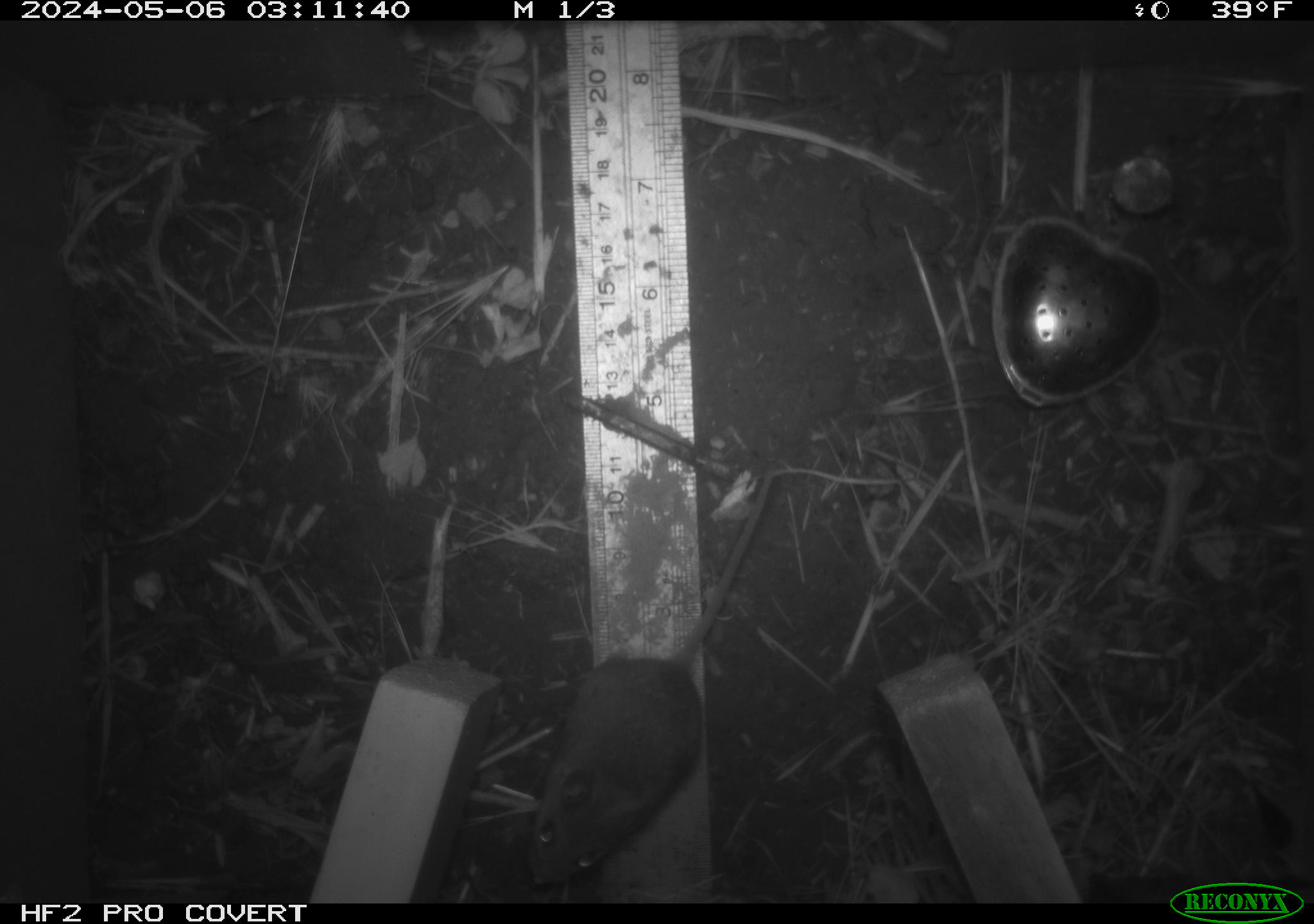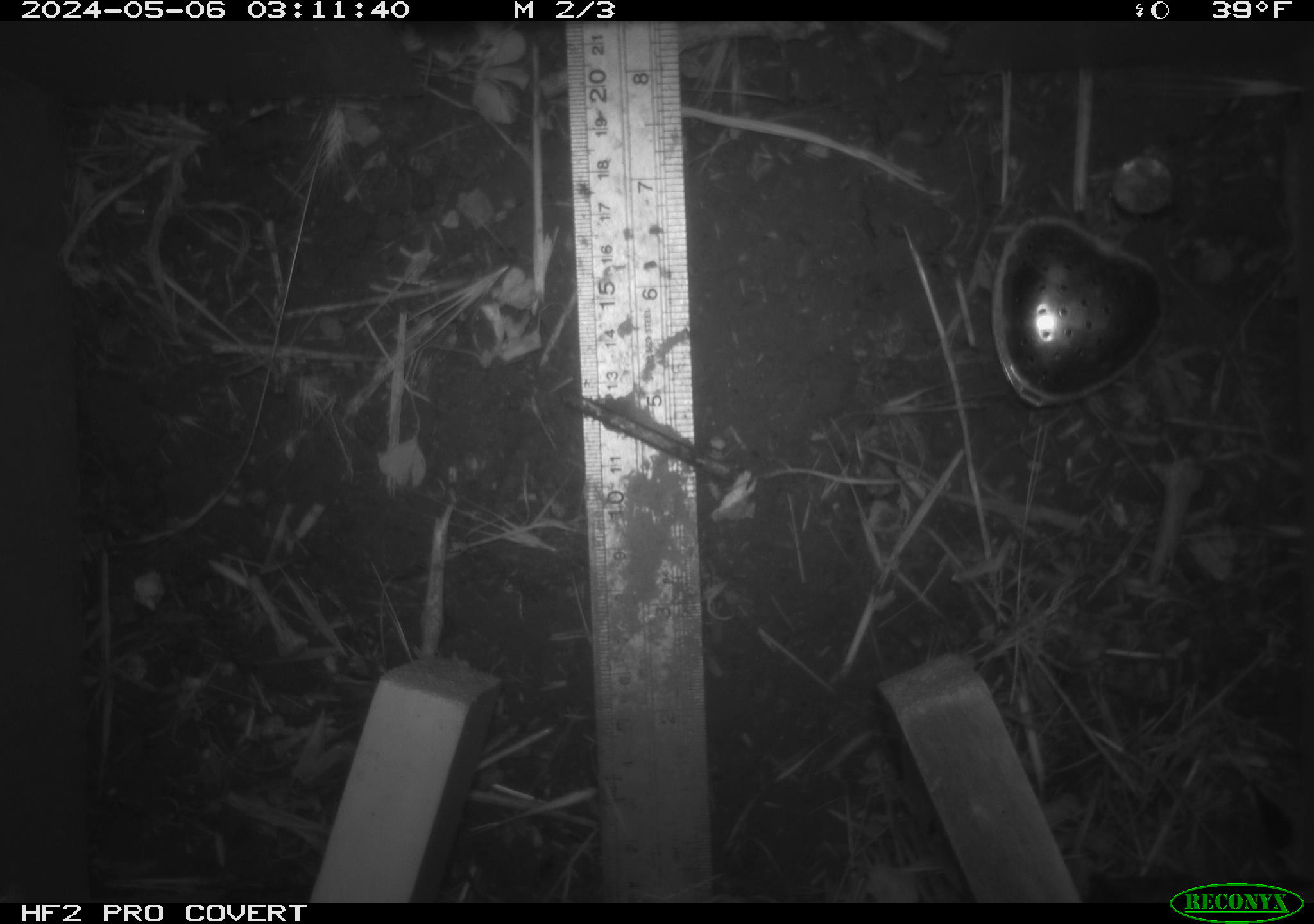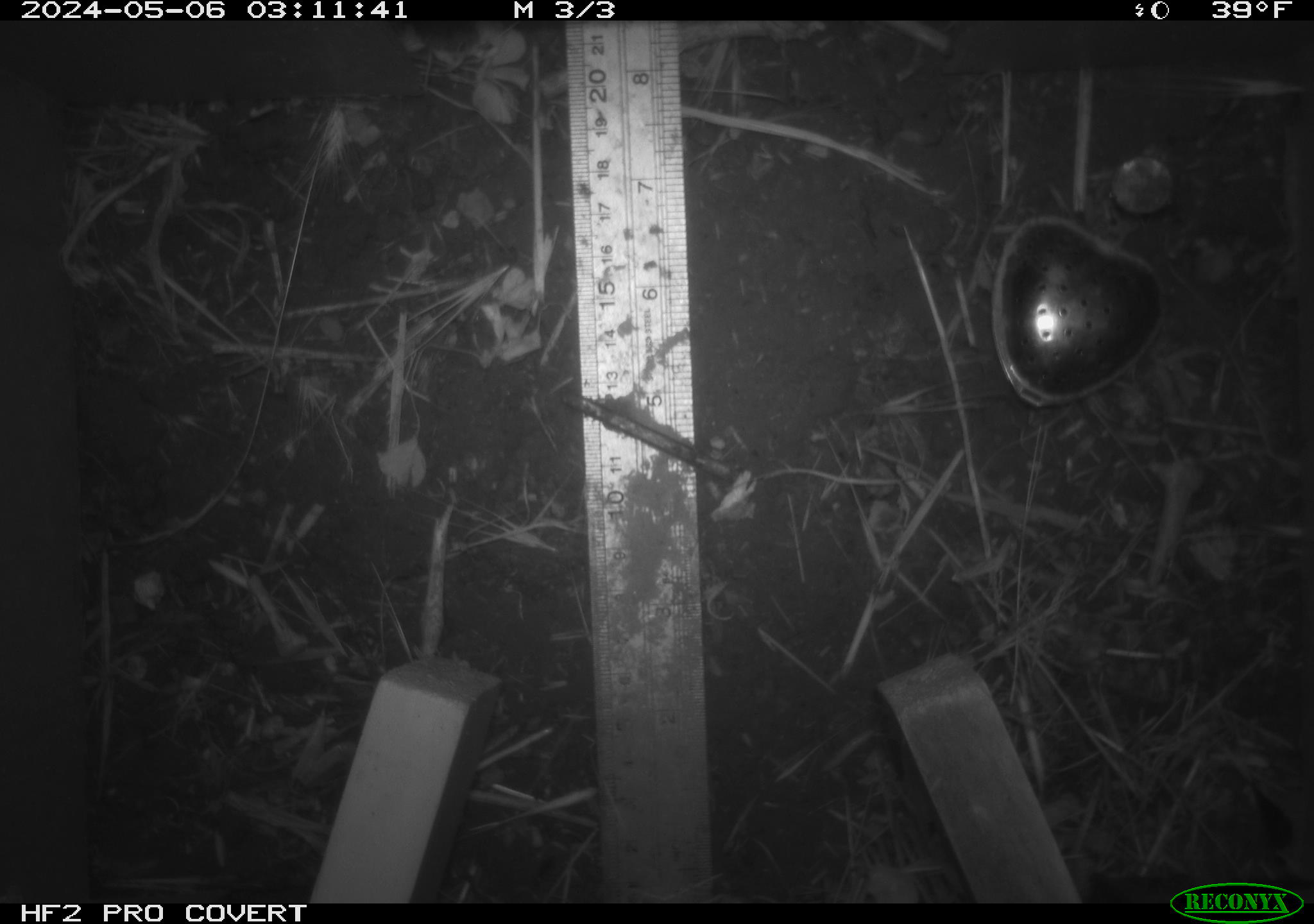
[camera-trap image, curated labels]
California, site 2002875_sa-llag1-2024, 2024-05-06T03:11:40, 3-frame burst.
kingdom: Animalia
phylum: Chordata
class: Mammalia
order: Rodentia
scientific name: Rodentia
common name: mouse species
Mouse species (Rodentia).